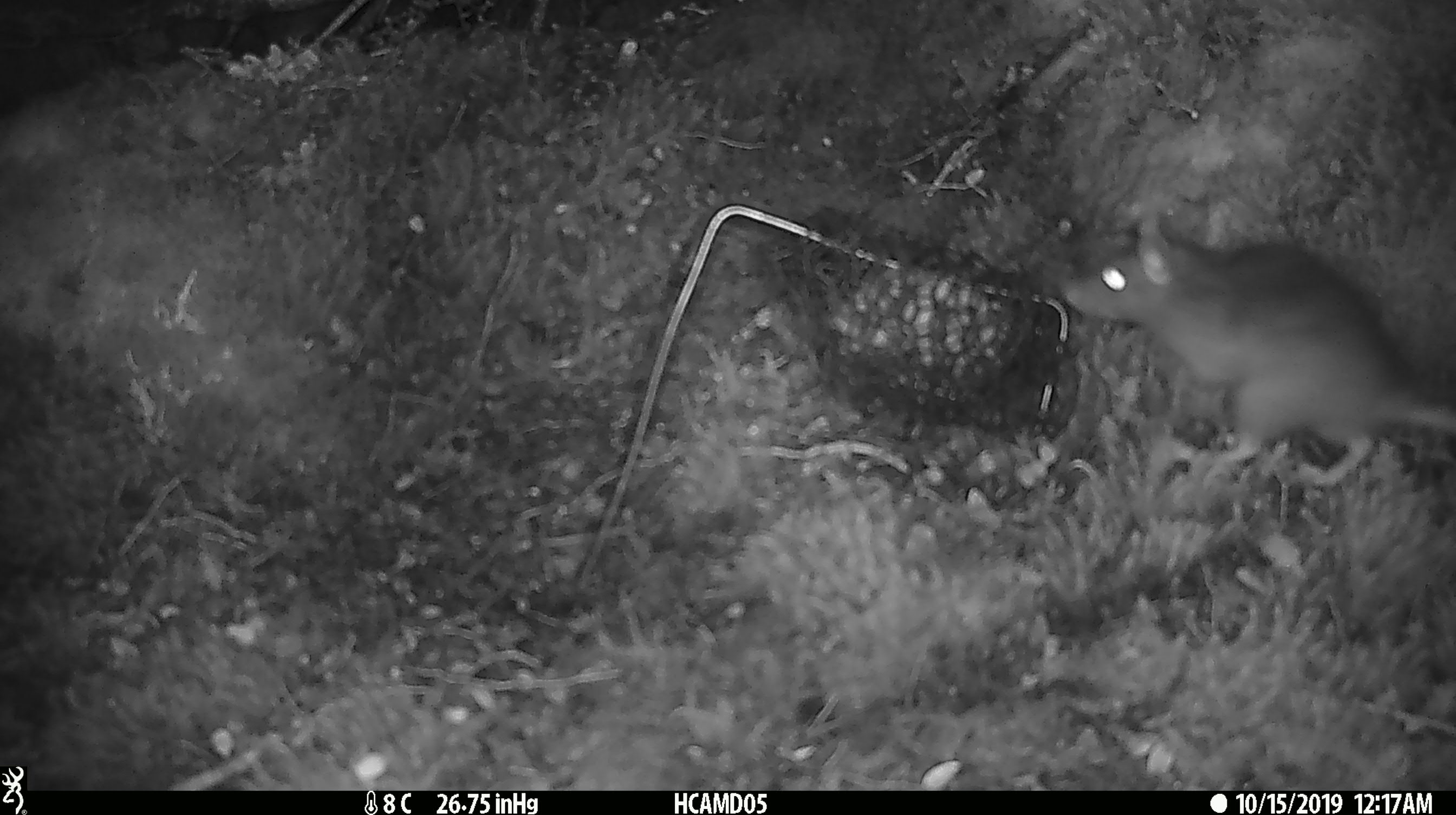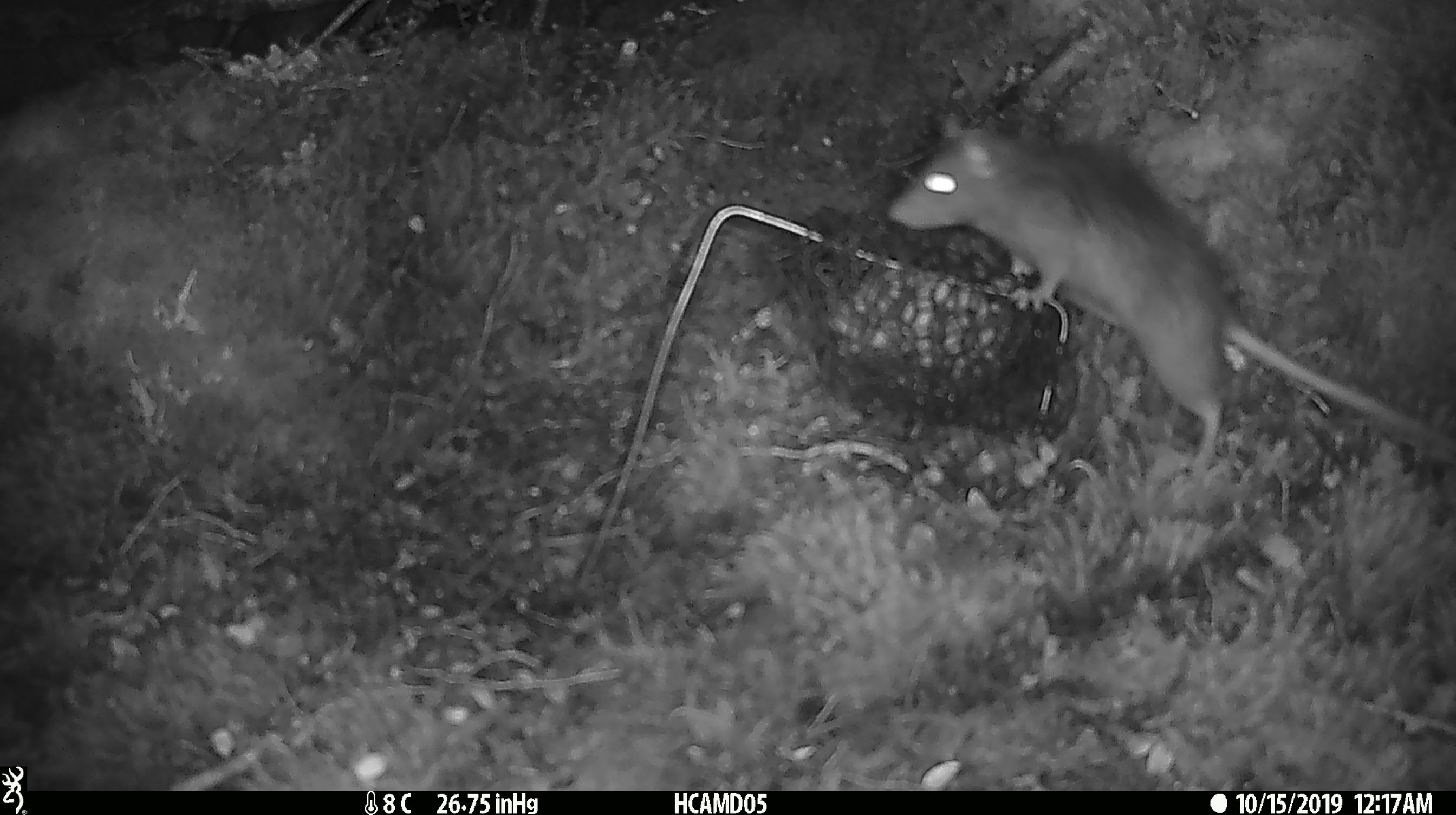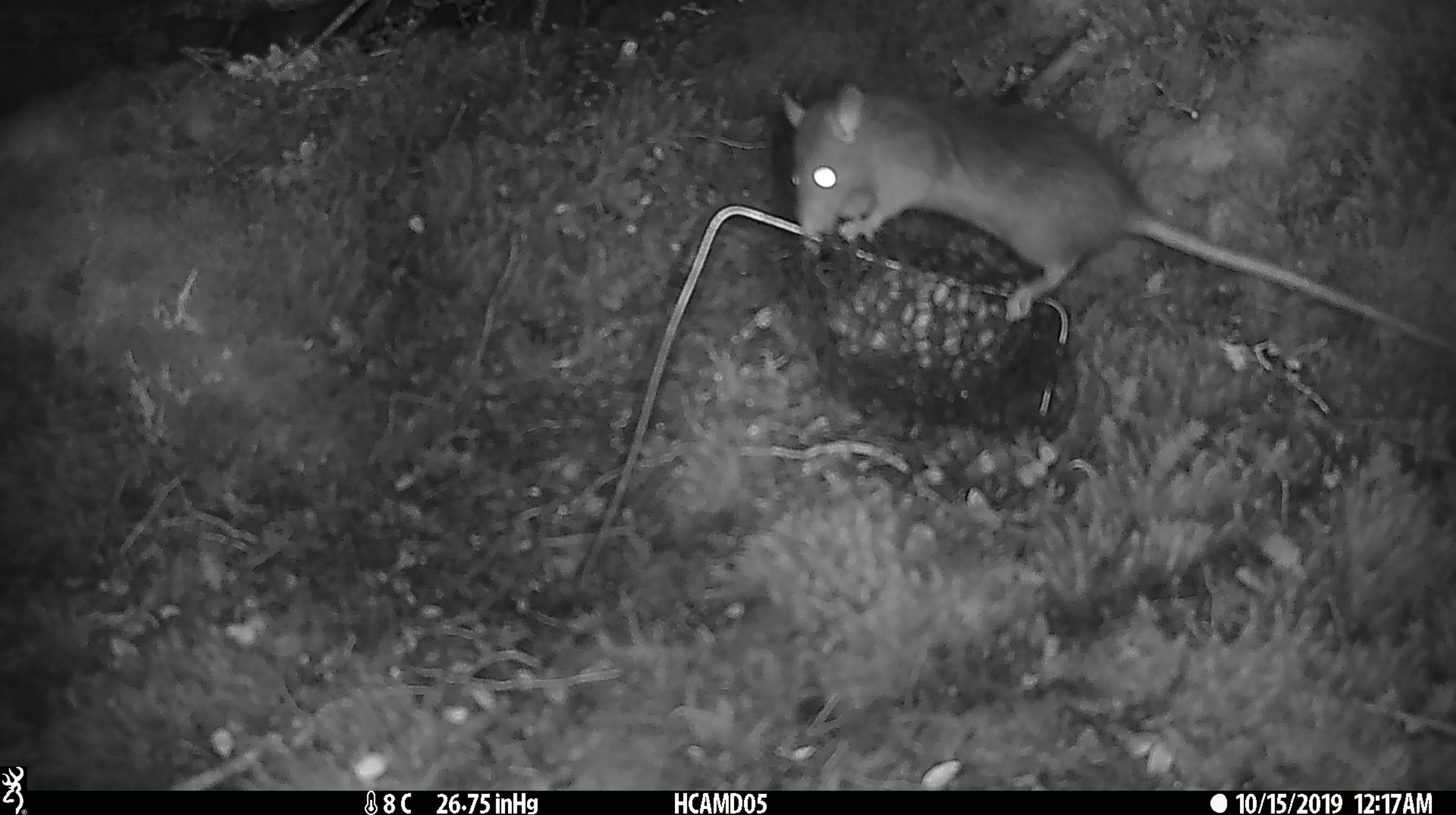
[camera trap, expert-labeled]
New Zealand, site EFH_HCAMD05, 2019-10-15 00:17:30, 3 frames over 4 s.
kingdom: Animalia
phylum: Chordata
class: Mammalia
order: Rodentia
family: Muridae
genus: Rattus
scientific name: Rattus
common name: rat